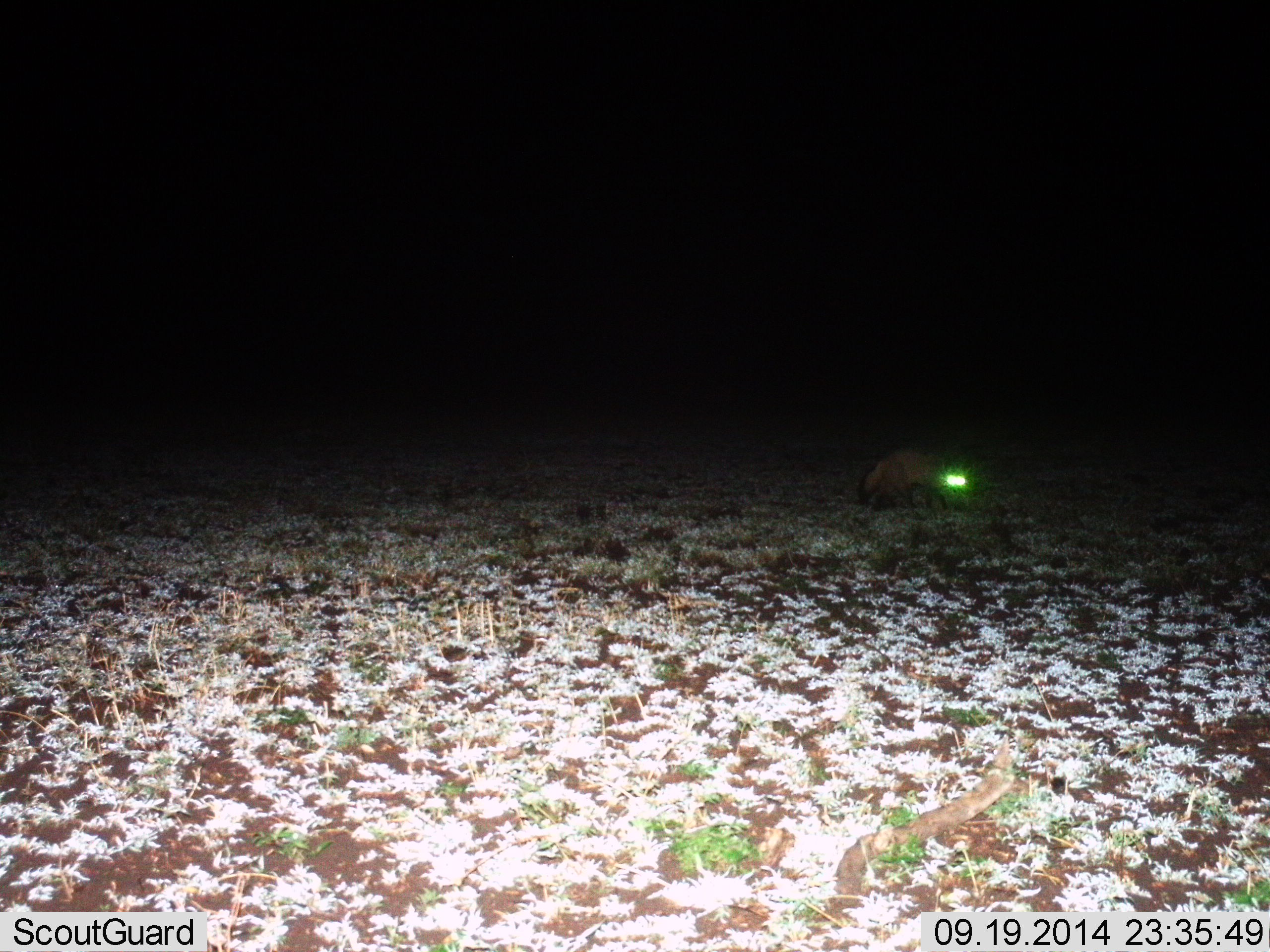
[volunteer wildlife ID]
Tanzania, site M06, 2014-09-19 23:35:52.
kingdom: Animalia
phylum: Chordata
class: Mammalia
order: Carnivora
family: Canidae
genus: Otocyon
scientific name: Otocyon megalotis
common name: bat-eared fox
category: batearedfox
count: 1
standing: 50%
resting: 0%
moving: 50%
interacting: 0%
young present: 0%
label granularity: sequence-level